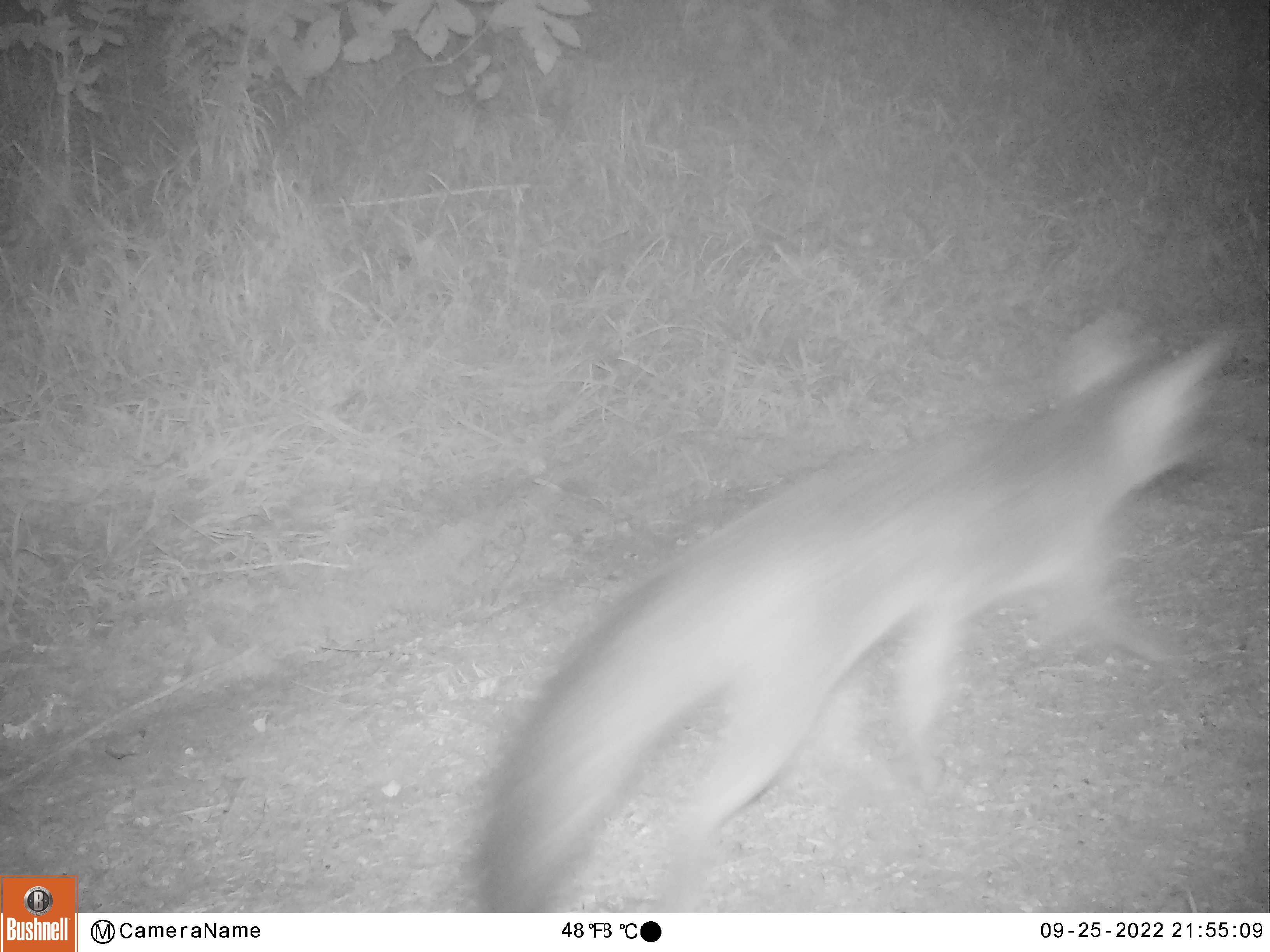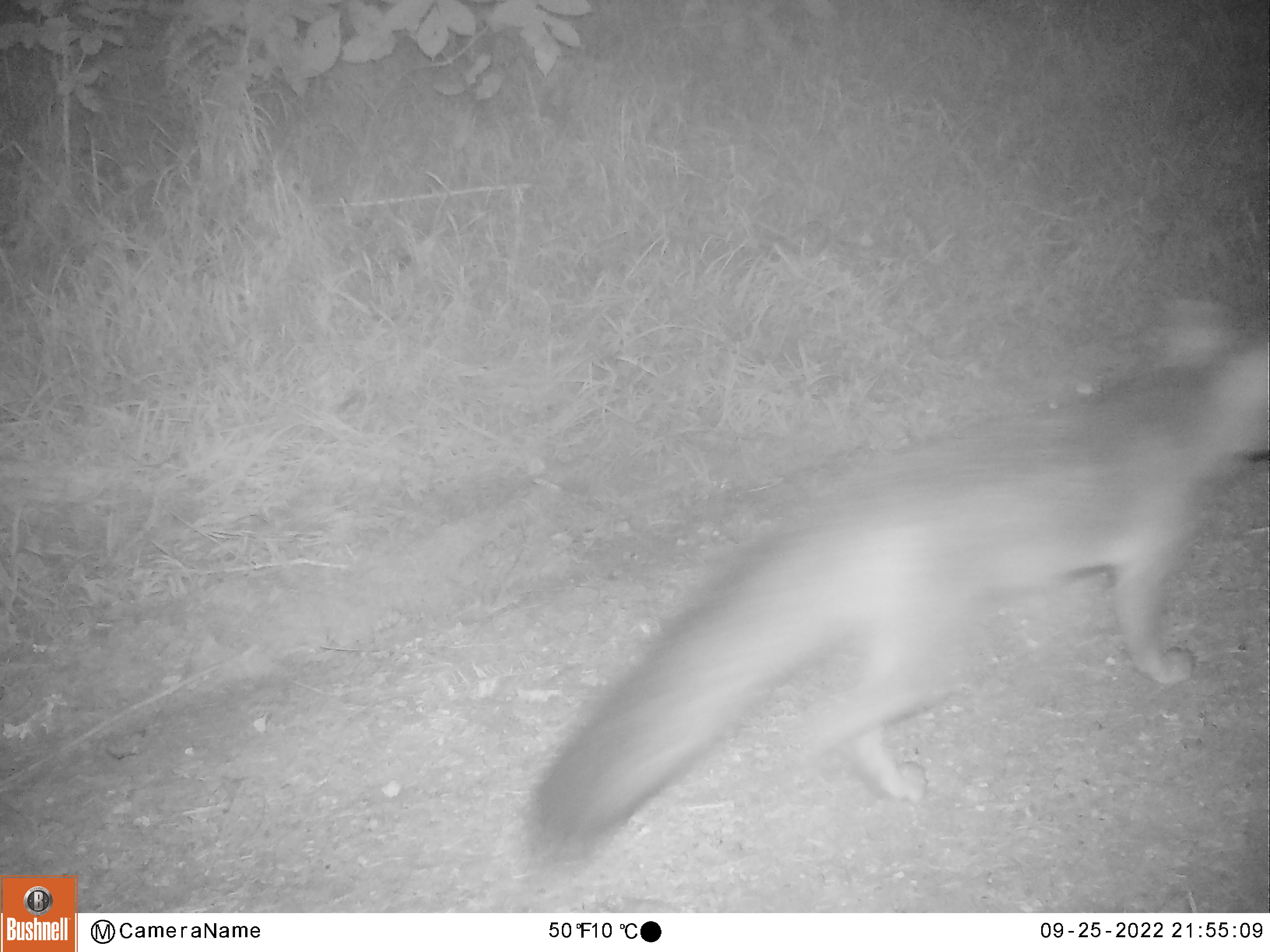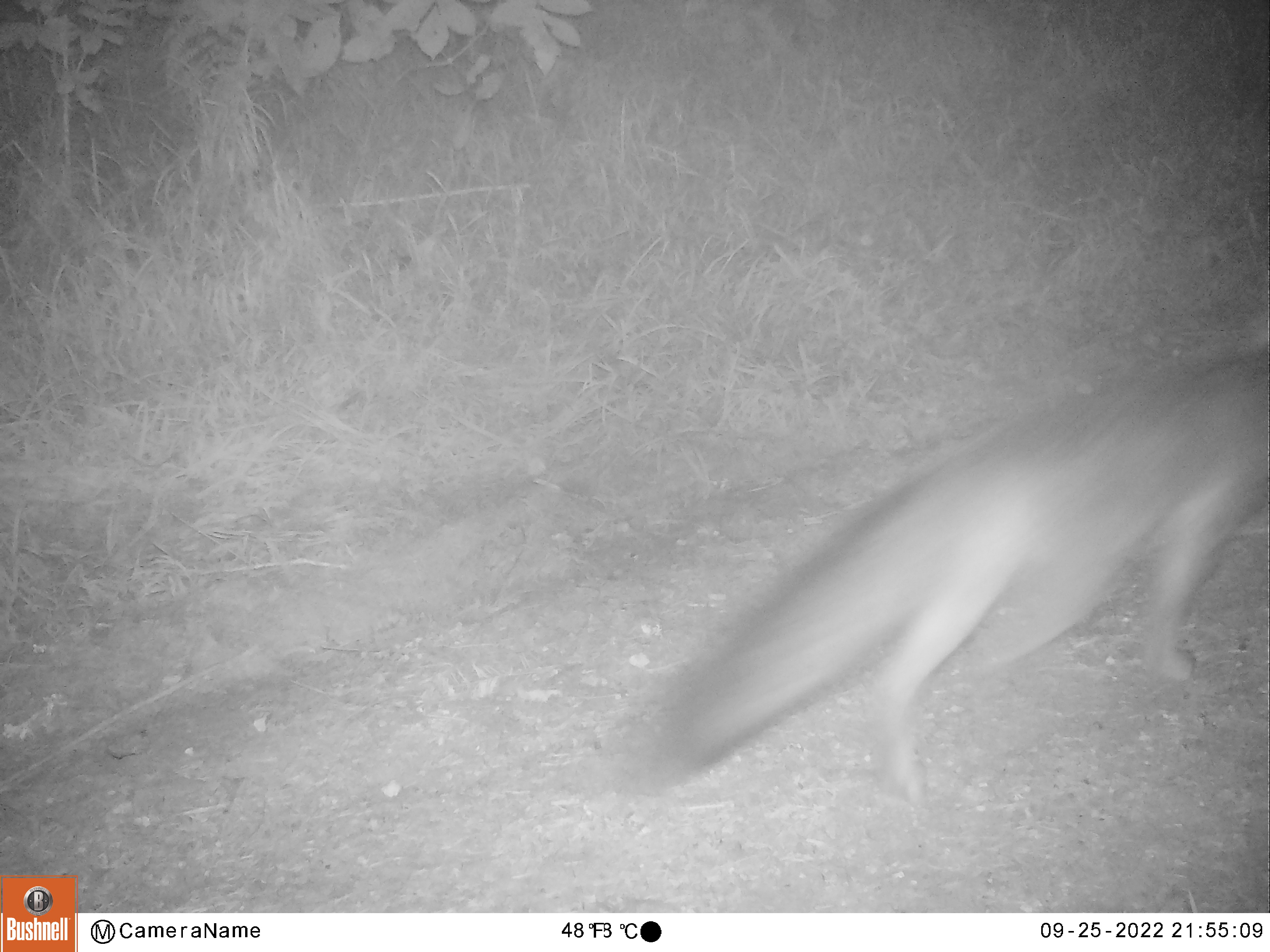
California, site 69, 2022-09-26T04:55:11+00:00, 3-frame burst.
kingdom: Animalia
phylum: Chordata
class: Mammalia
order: Carnivora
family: Canidae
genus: Urocyon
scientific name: Urocyon cinereoargenteus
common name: gray fox